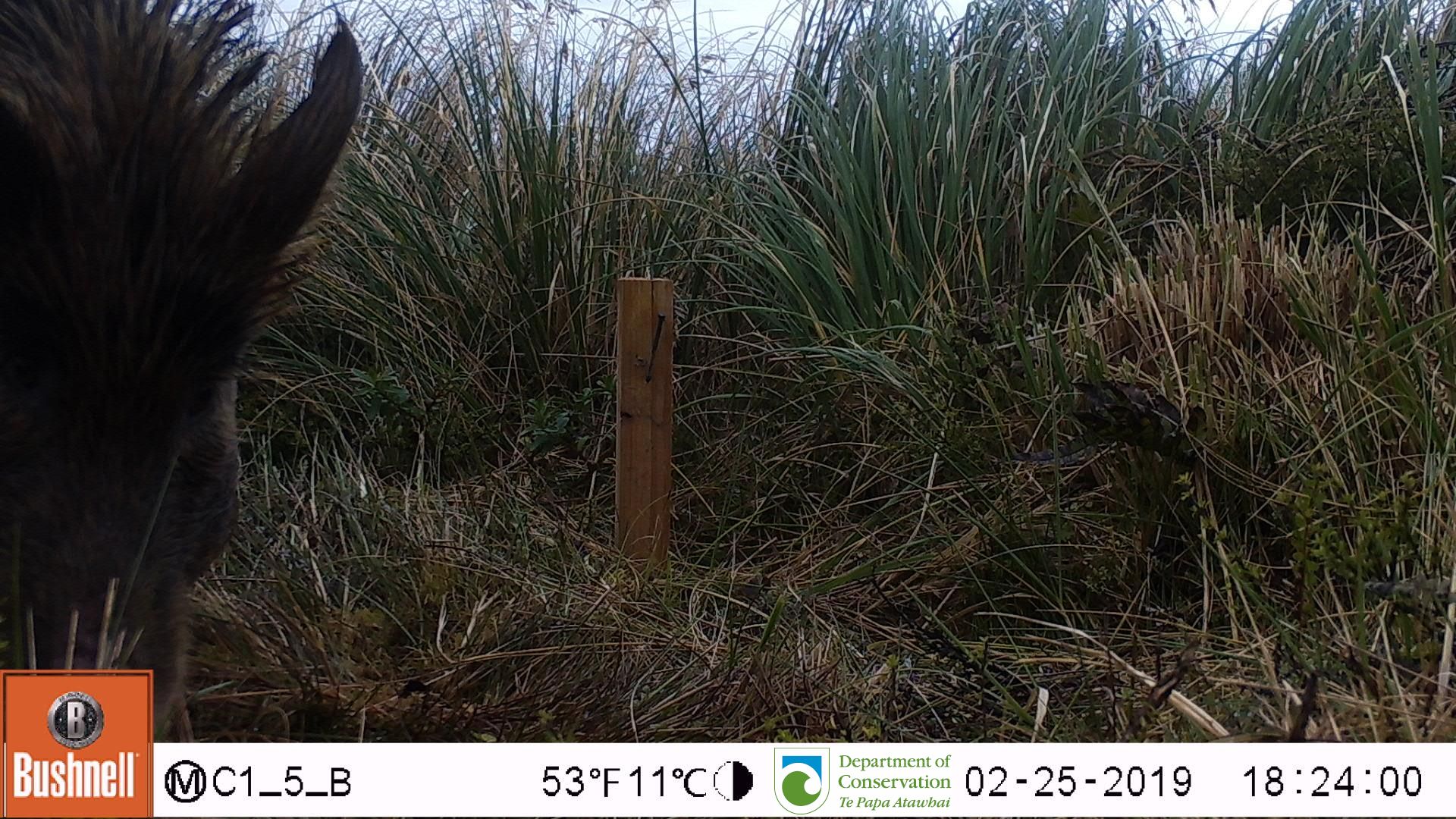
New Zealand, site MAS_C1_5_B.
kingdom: Animalia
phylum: Chordata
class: Mammalia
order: Artiodactyla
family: Suidae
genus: Sus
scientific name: Sus scrofa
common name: pig